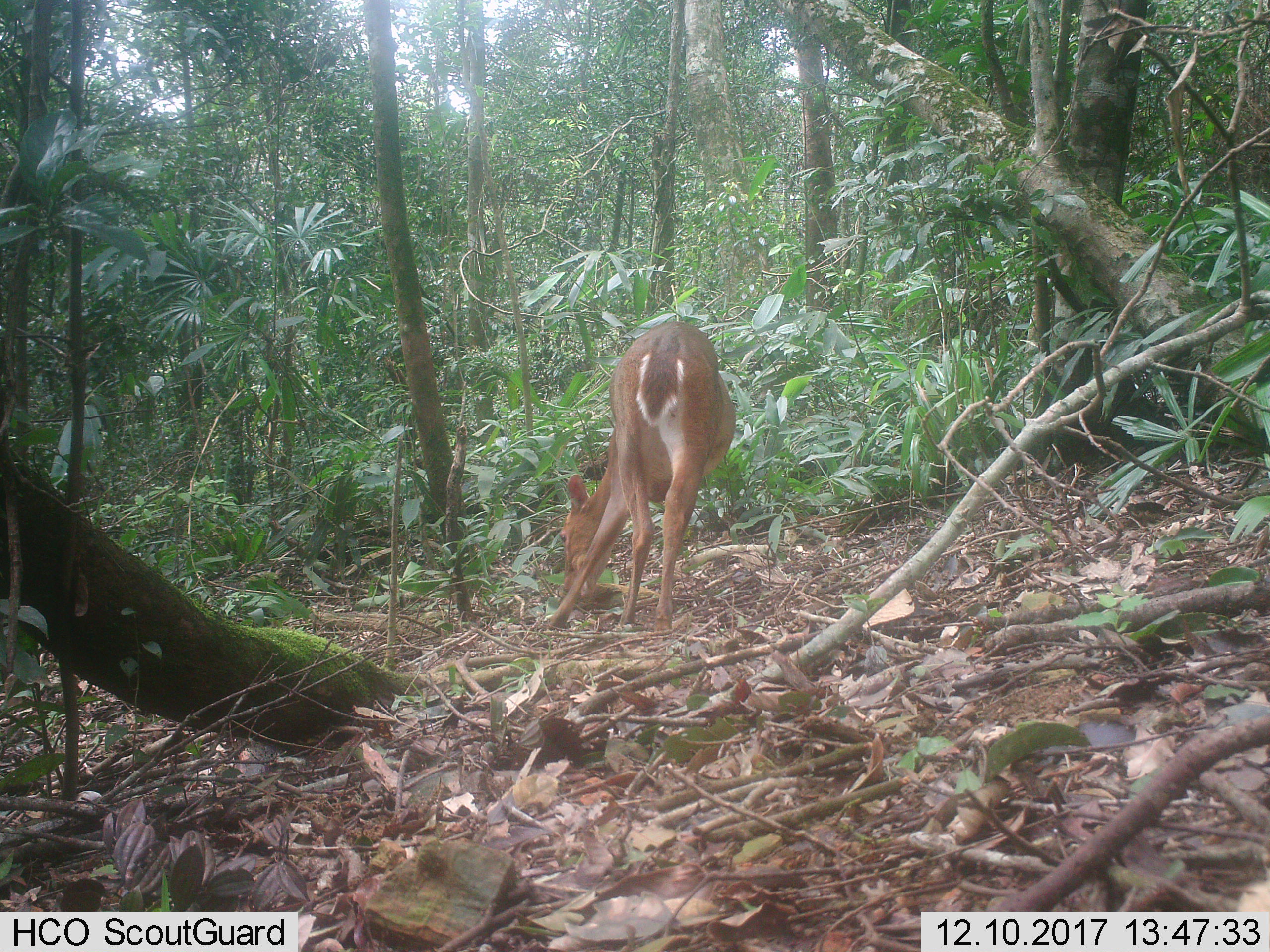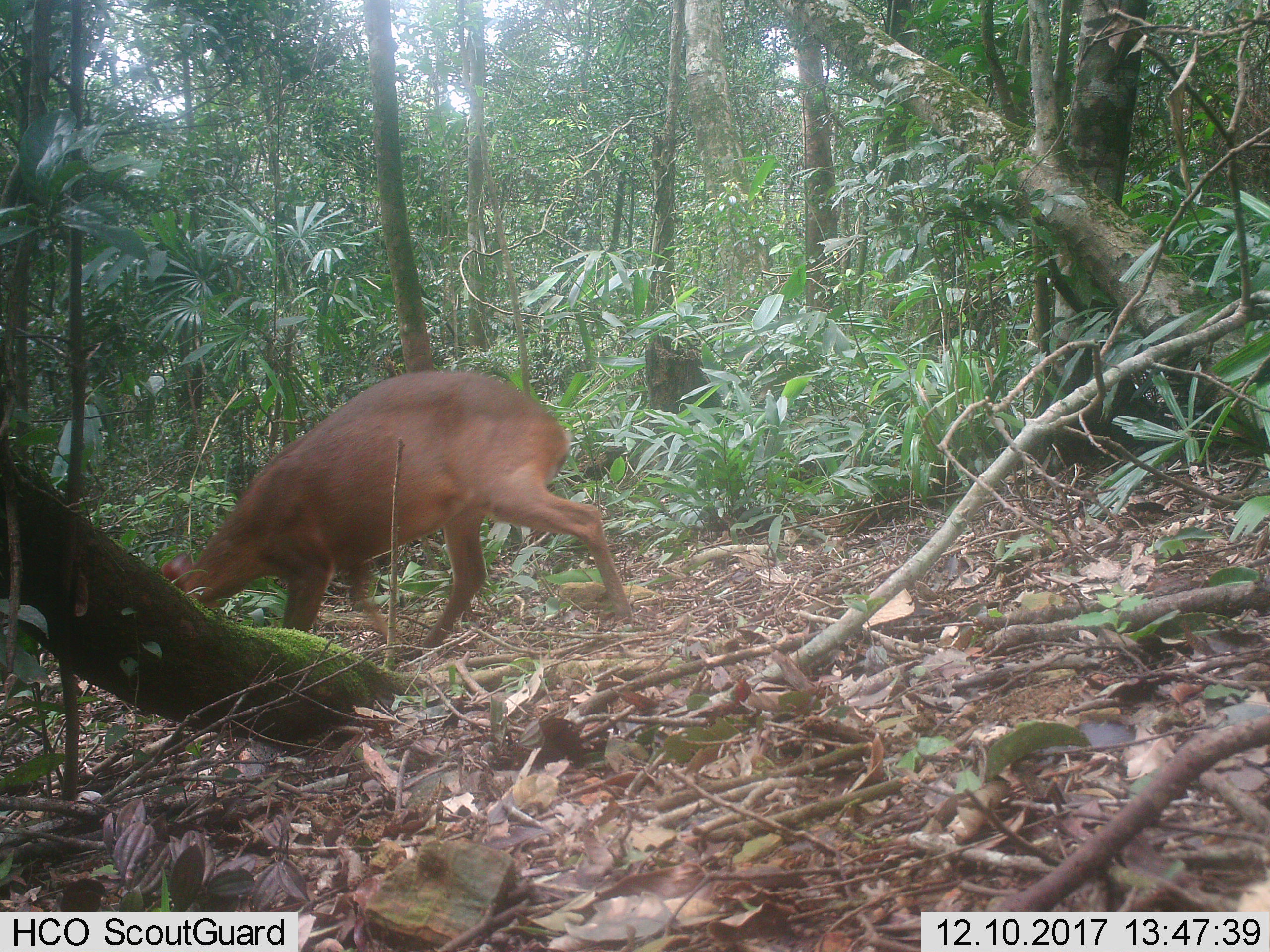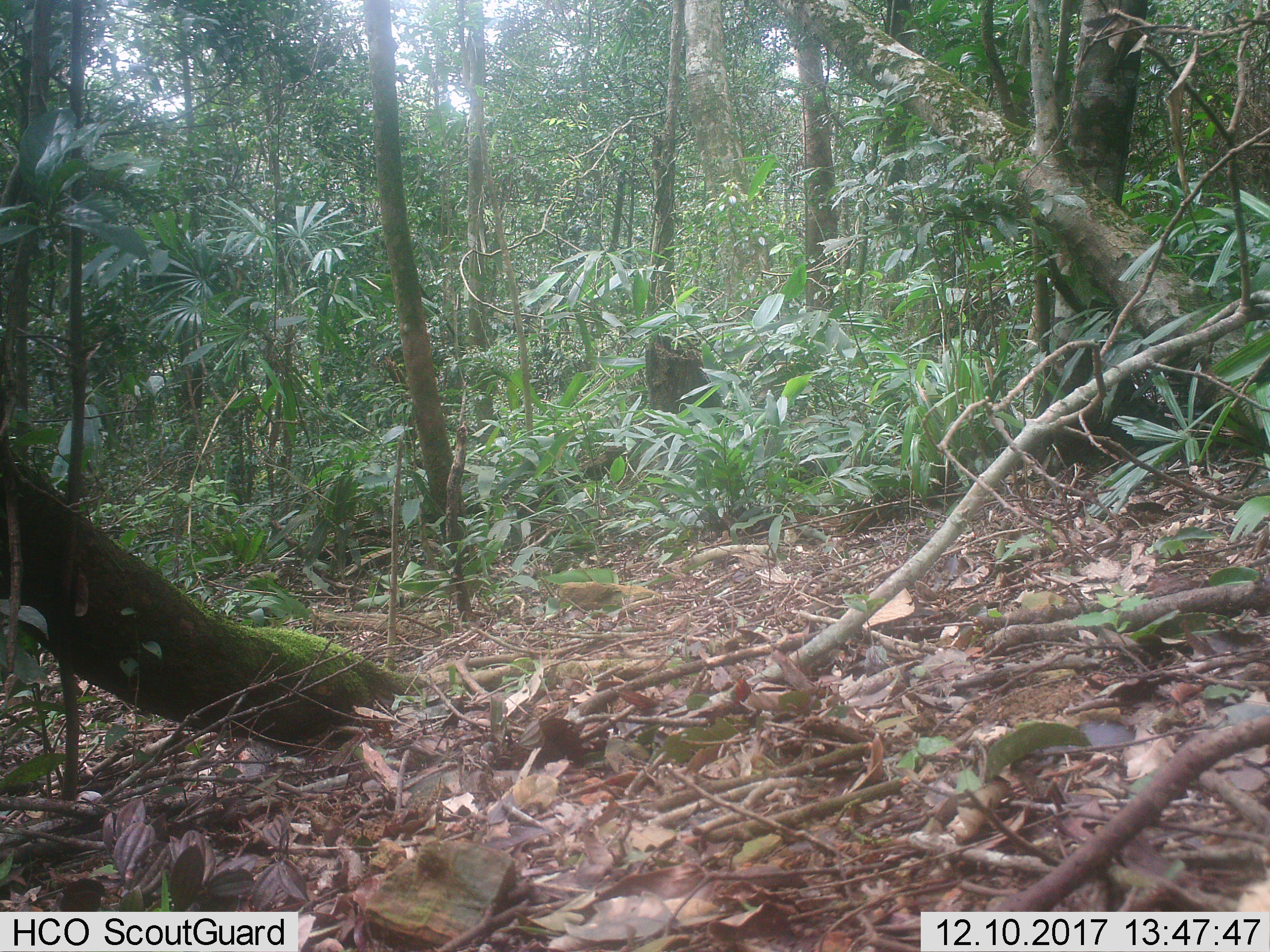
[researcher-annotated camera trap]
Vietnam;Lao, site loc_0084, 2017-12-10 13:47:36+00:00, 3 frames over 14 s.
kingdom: Animalia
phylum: Chordata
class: Mammalia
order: Artiodactyla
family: Cervidae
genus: Muntiacus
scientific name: Muntiacus vuquangensis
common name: large-antlered muntjac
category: large antlered muntjac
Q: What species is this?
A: Large antlered muntjac (large-antlered muntjac) (Muntiacus vuquangensis).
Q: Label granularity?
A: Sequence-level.